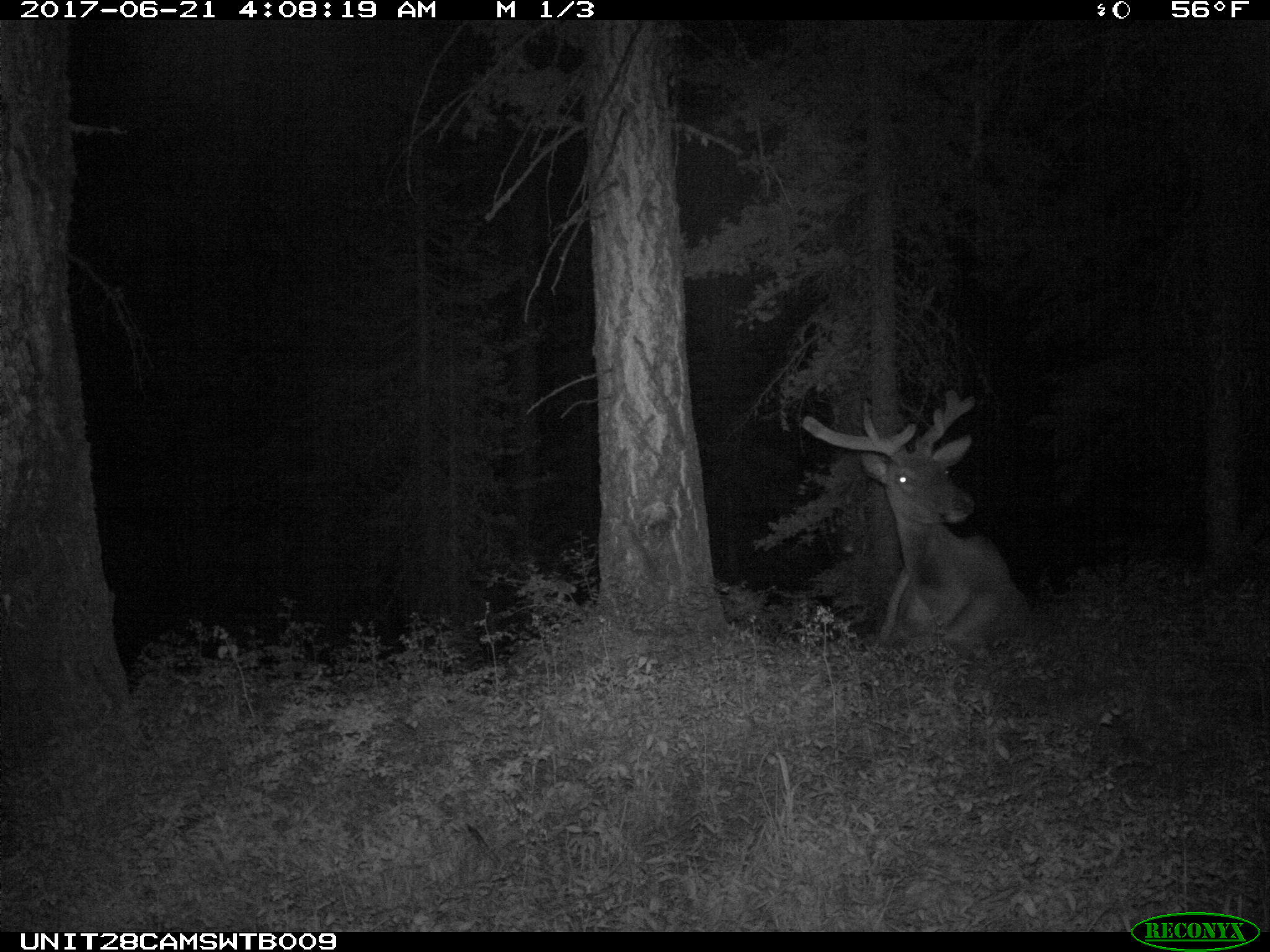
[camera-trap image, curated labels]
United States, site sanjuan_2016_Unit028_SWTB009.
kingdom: Animalia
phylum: Chordata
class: Mammalia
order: Artiodactyla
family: Cervidae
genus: Cervus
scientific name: Cervus elaphus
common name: red deer